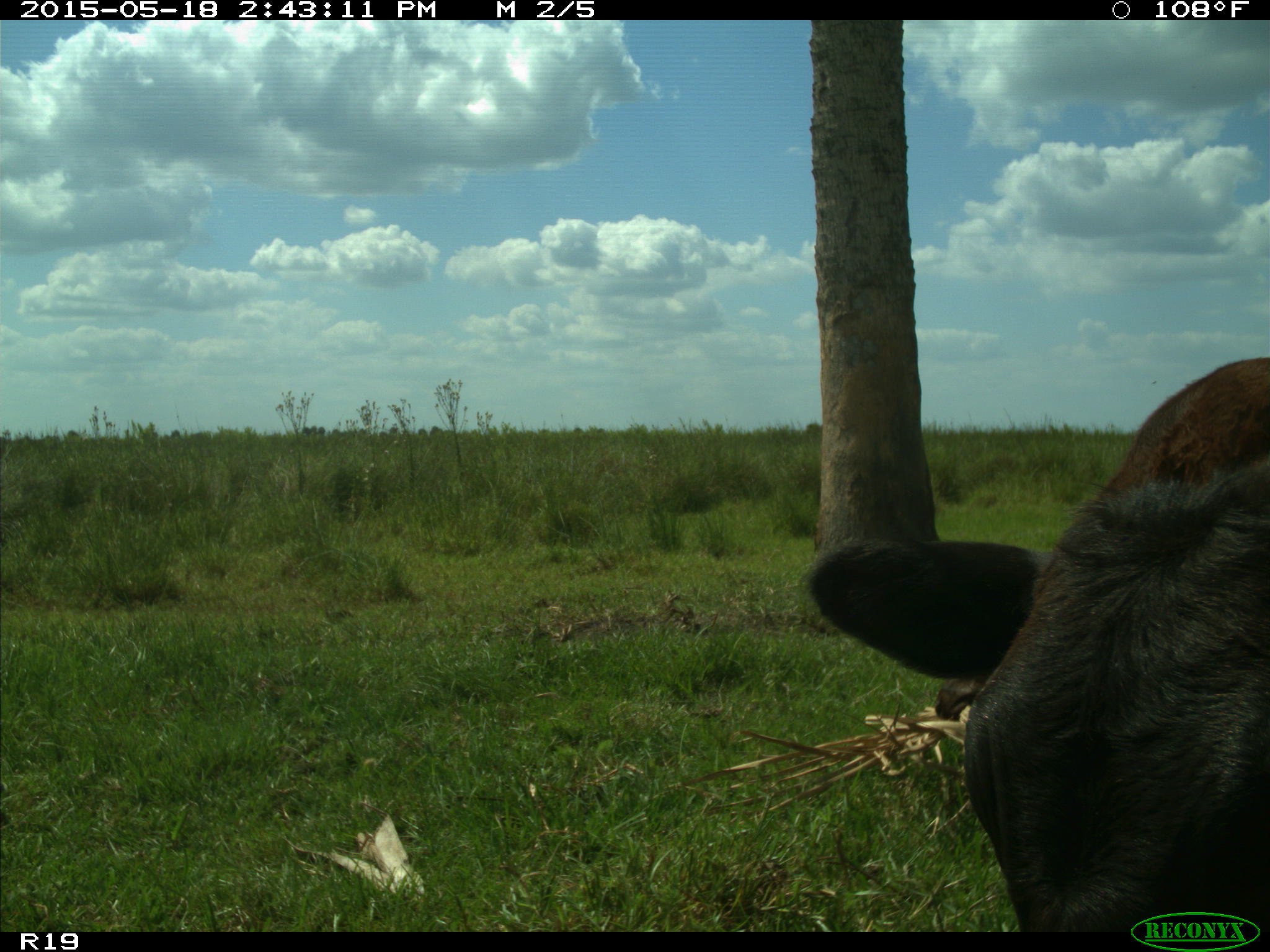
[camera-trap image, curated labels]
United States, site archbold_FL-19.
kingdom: Animalia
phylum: Chordata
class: Mammalia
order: Artiodactyla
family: Bovidae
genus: Bos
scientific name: Bos taurus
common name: domestic cow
Bos taurus (domestic cow).